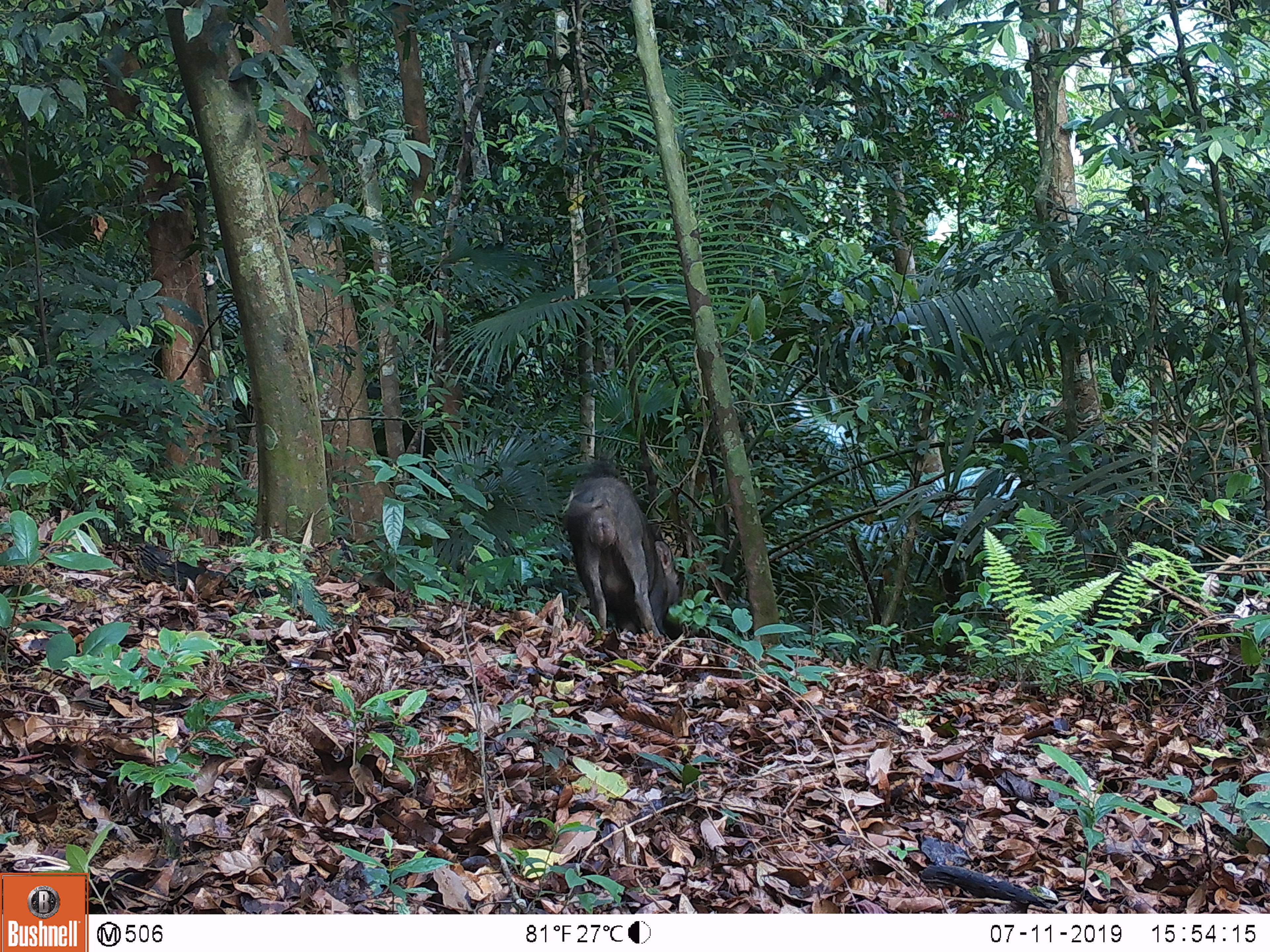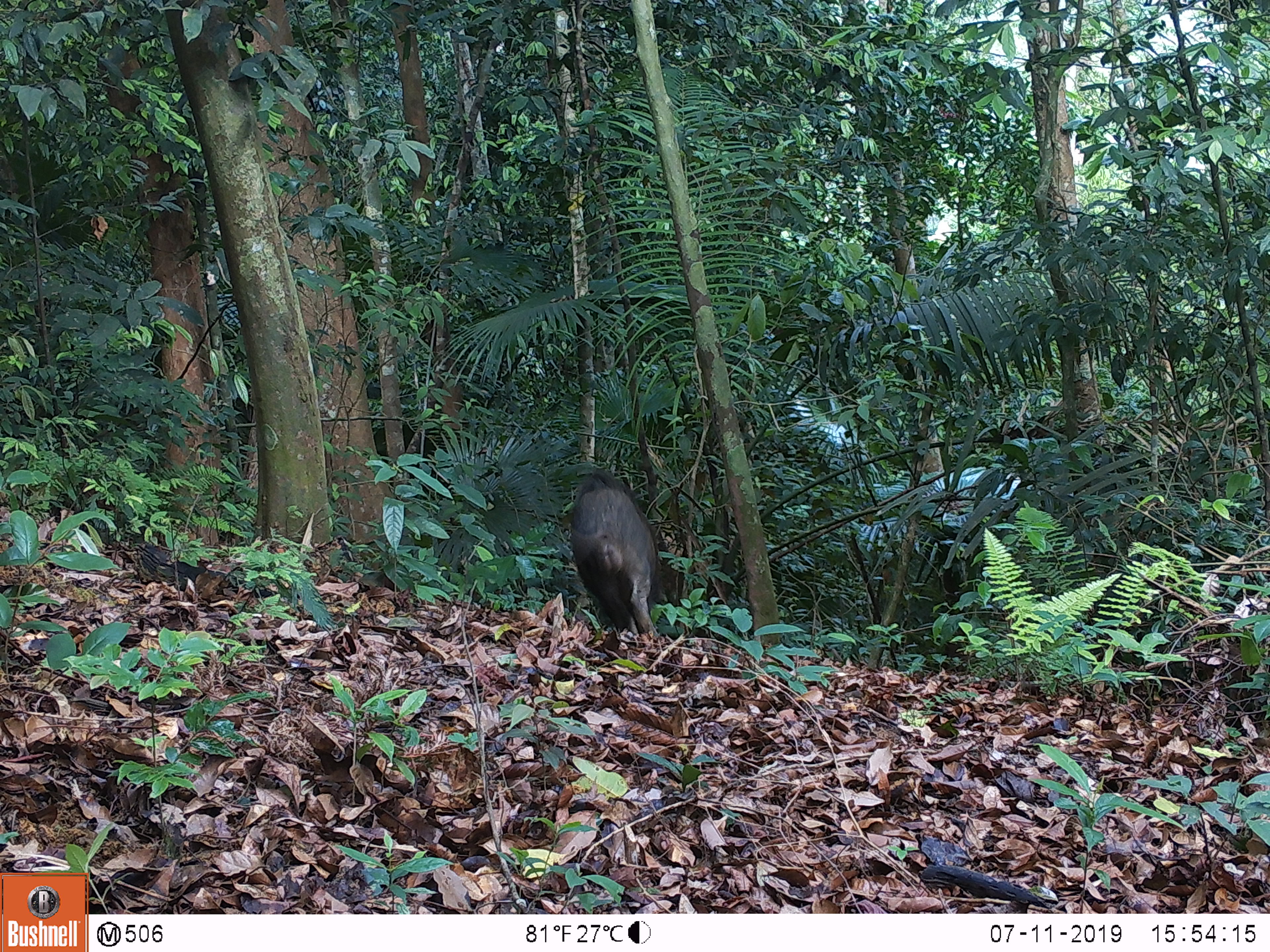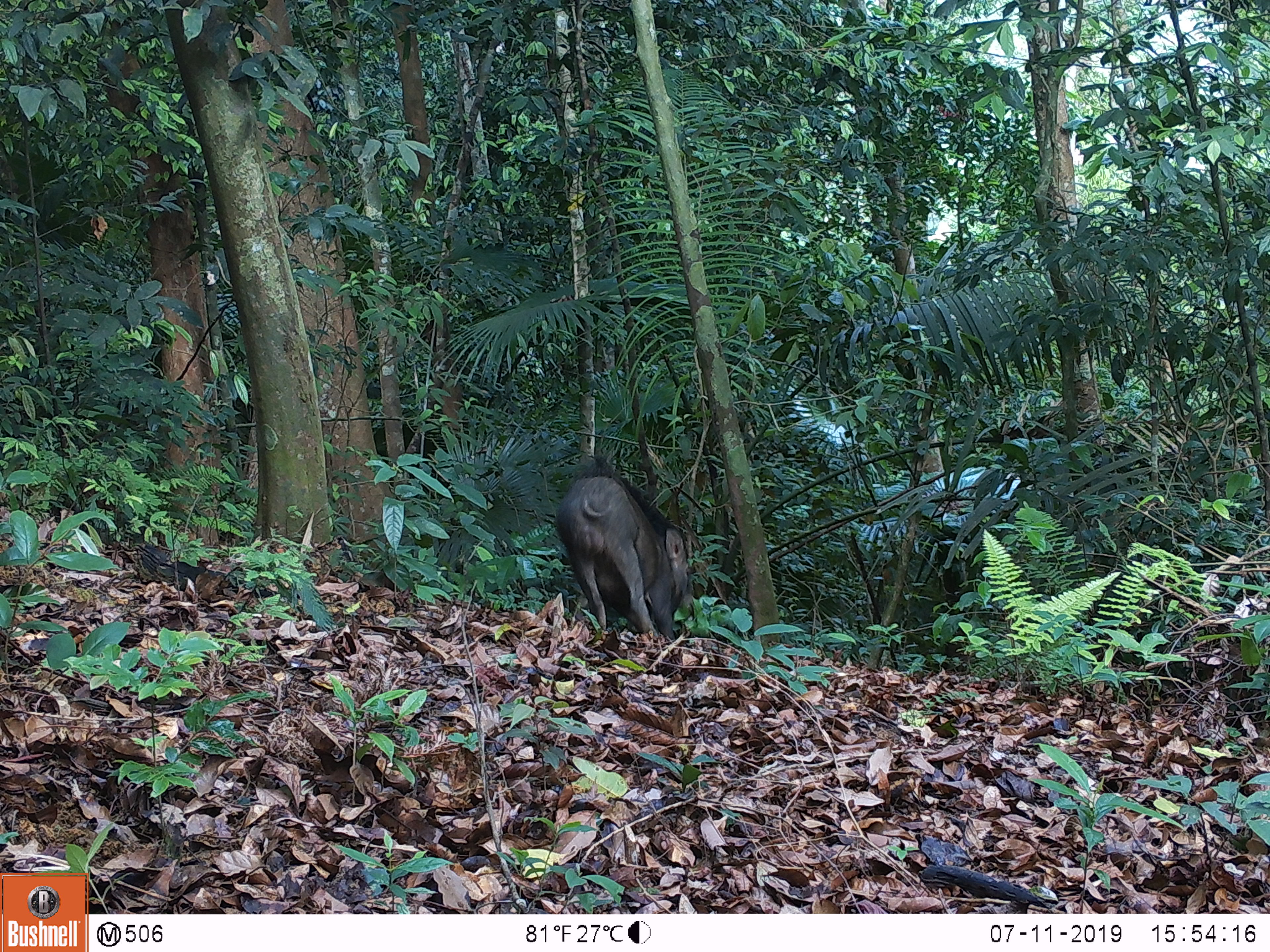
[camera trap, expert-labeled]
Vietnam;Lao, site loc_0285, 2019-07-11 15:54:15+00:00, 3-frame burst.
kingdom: Animalia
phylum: Chordata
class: Mammalia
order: Artiodactyla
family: Suidae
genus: Sus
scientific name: Sus scrofa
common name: eurasian wild pig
Eurasian wild pig (Sus scrofa). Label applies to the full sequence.